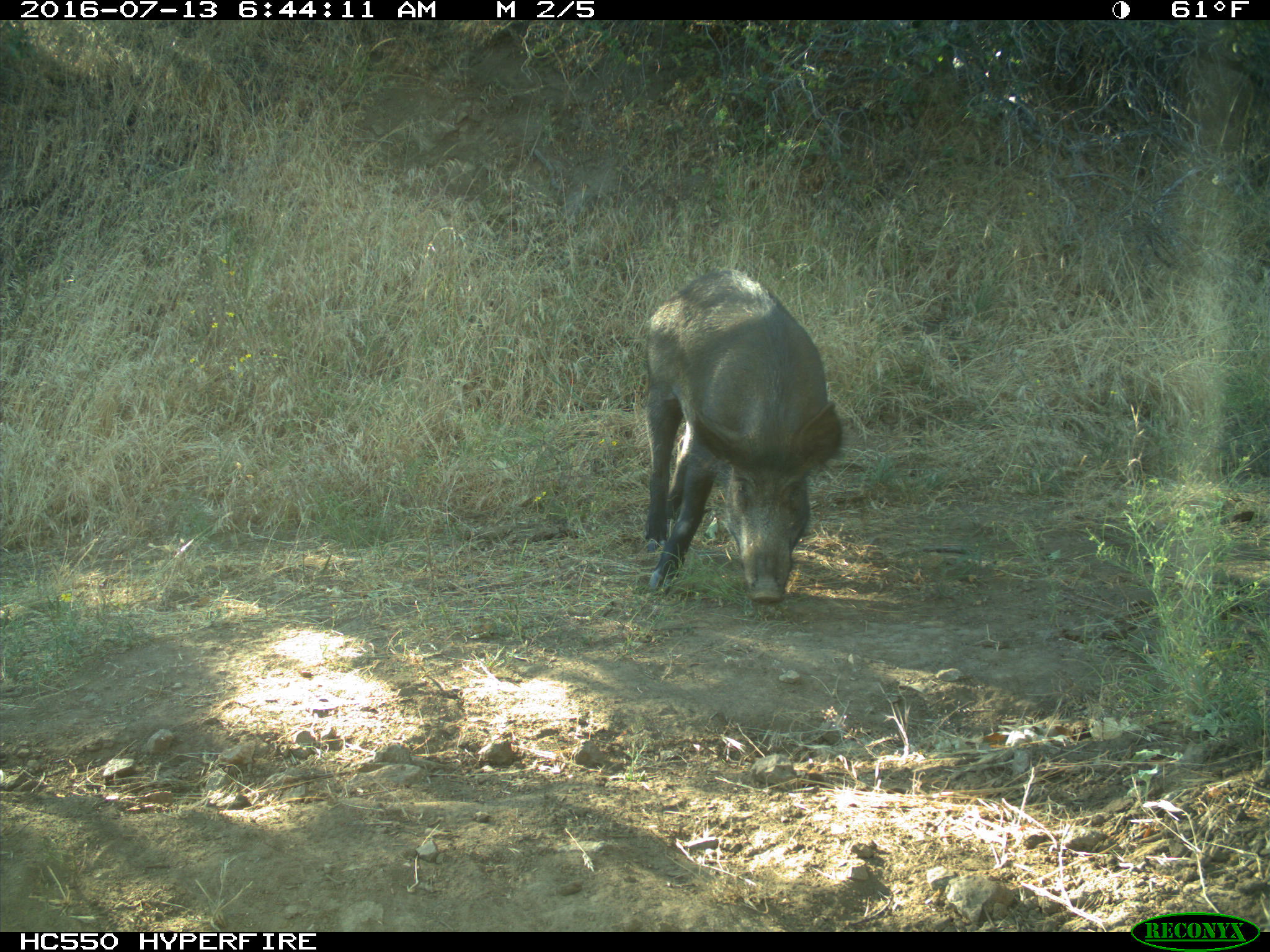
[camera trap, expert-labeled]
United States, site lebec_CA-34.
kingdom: Animalia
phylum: Chordata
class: Mammalia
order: Artiodactyla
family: Suidae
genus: Sus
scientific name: Sus scrofa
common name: wild boar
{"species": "Sus scrofa (wild boar)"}